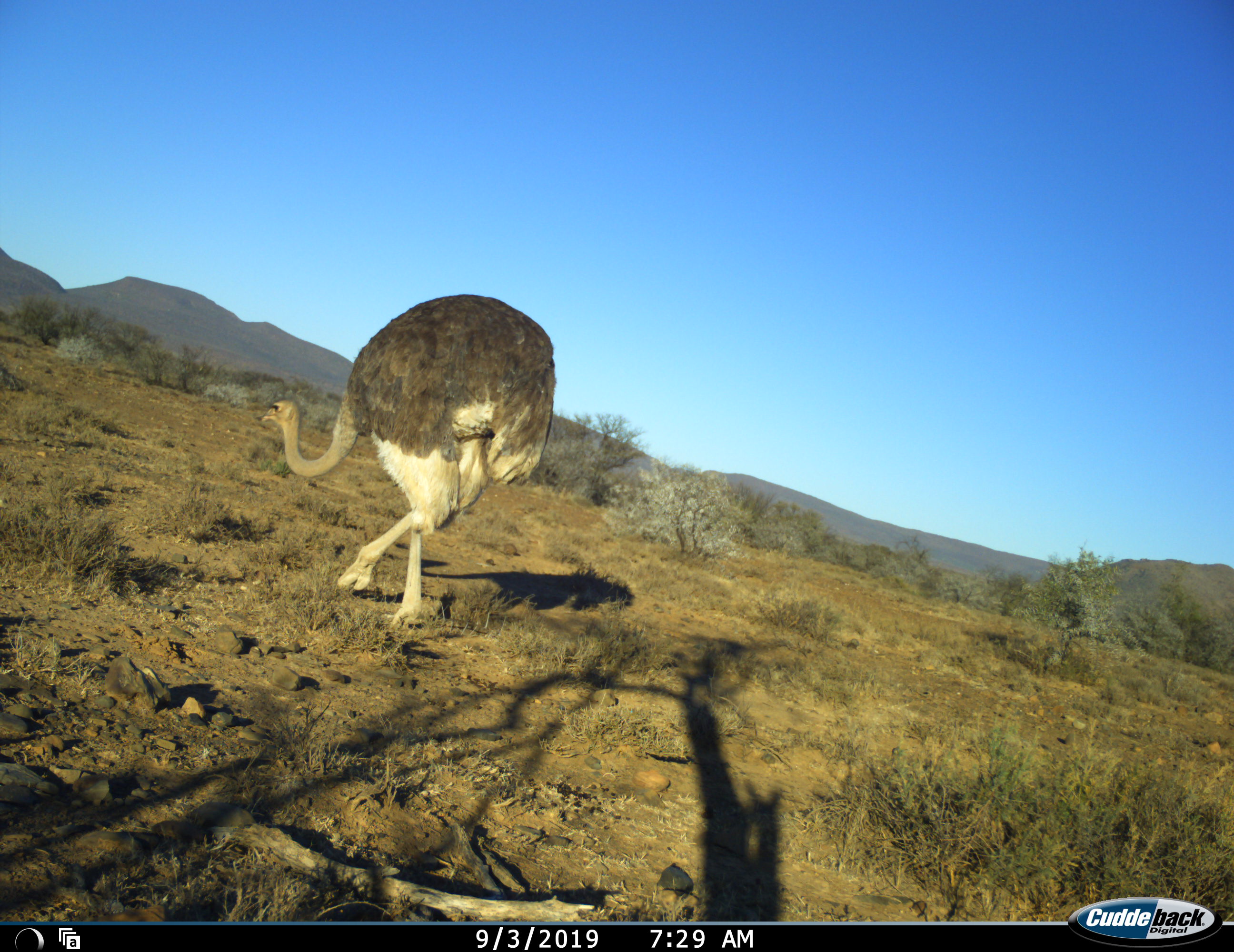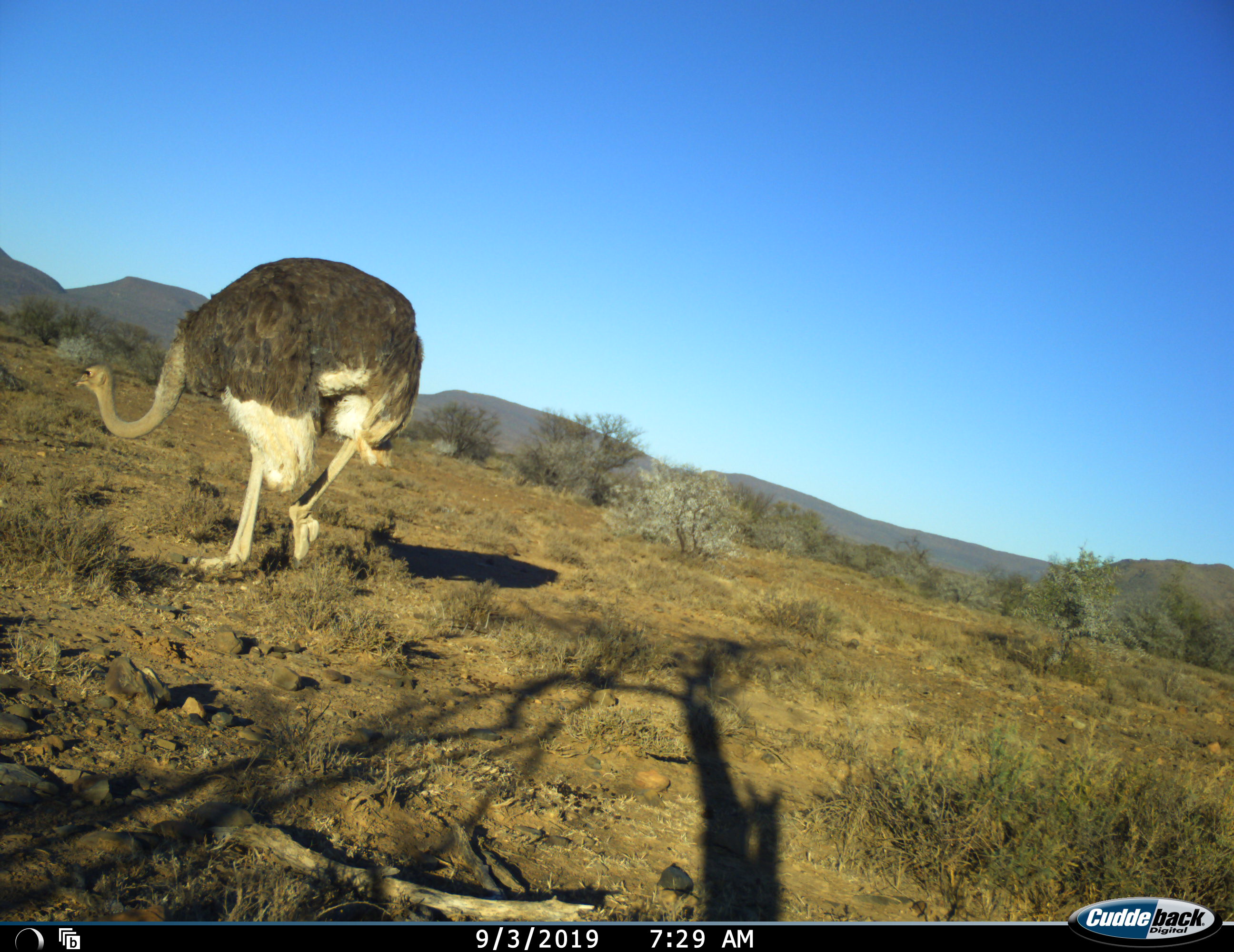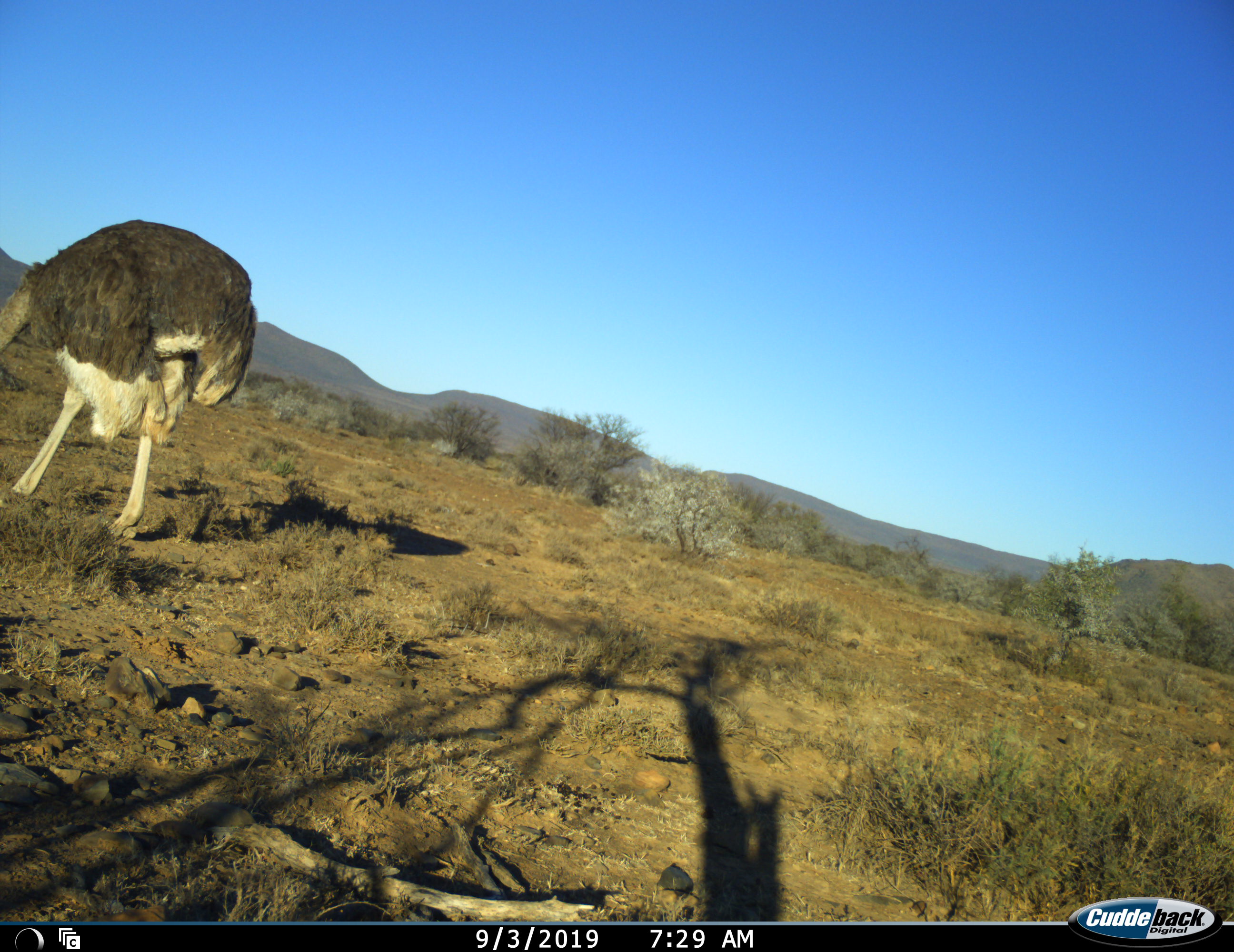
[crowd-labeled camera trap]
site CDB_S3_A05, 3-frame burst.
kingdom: Animalia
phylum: Chordata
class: Aves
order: Struthioniformes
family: Struthionidae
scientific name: Struthionidae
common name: ostrich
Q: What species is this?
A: Ostrich (Struthionidae).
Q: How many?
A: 1.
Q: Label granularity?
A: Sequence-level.